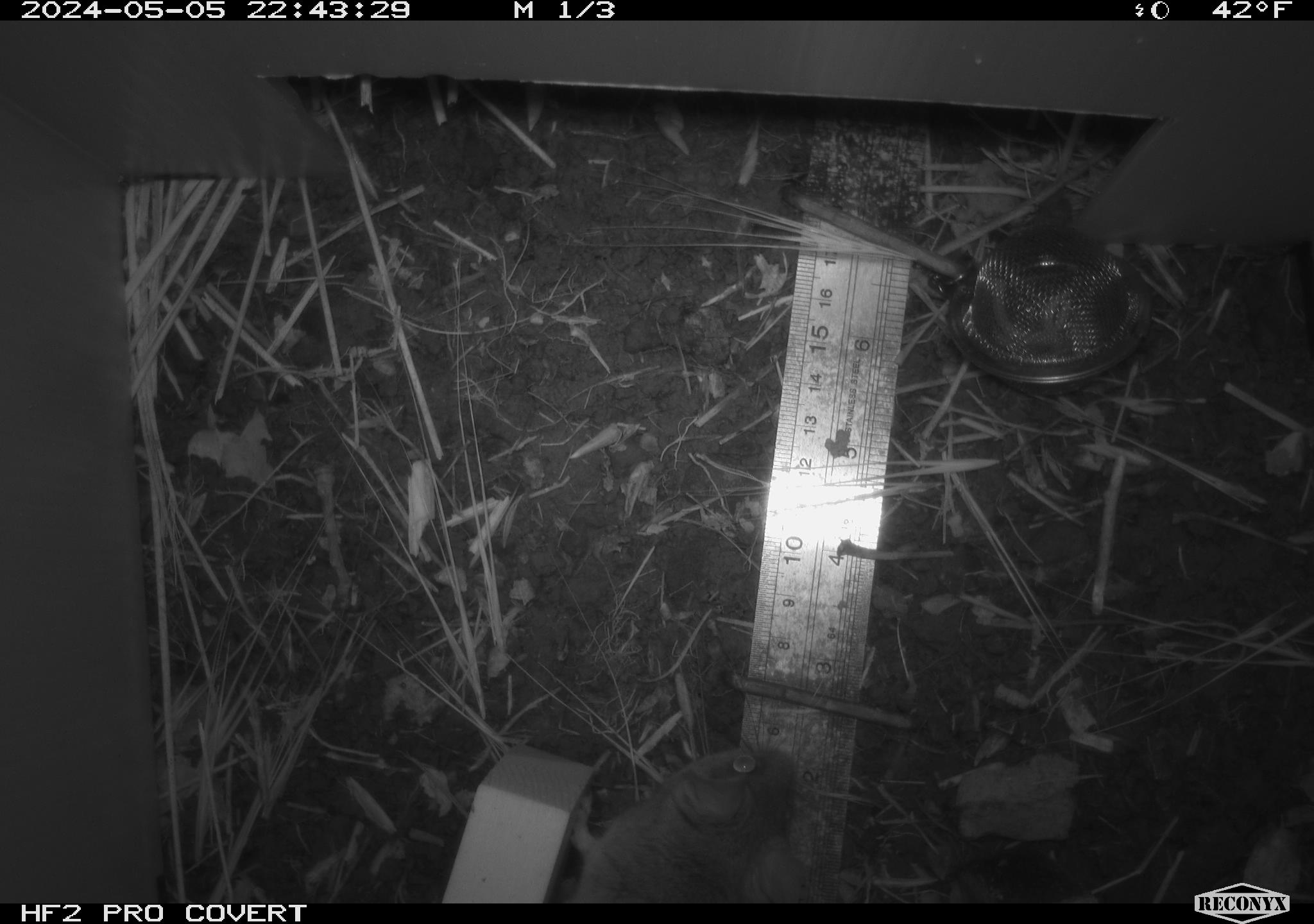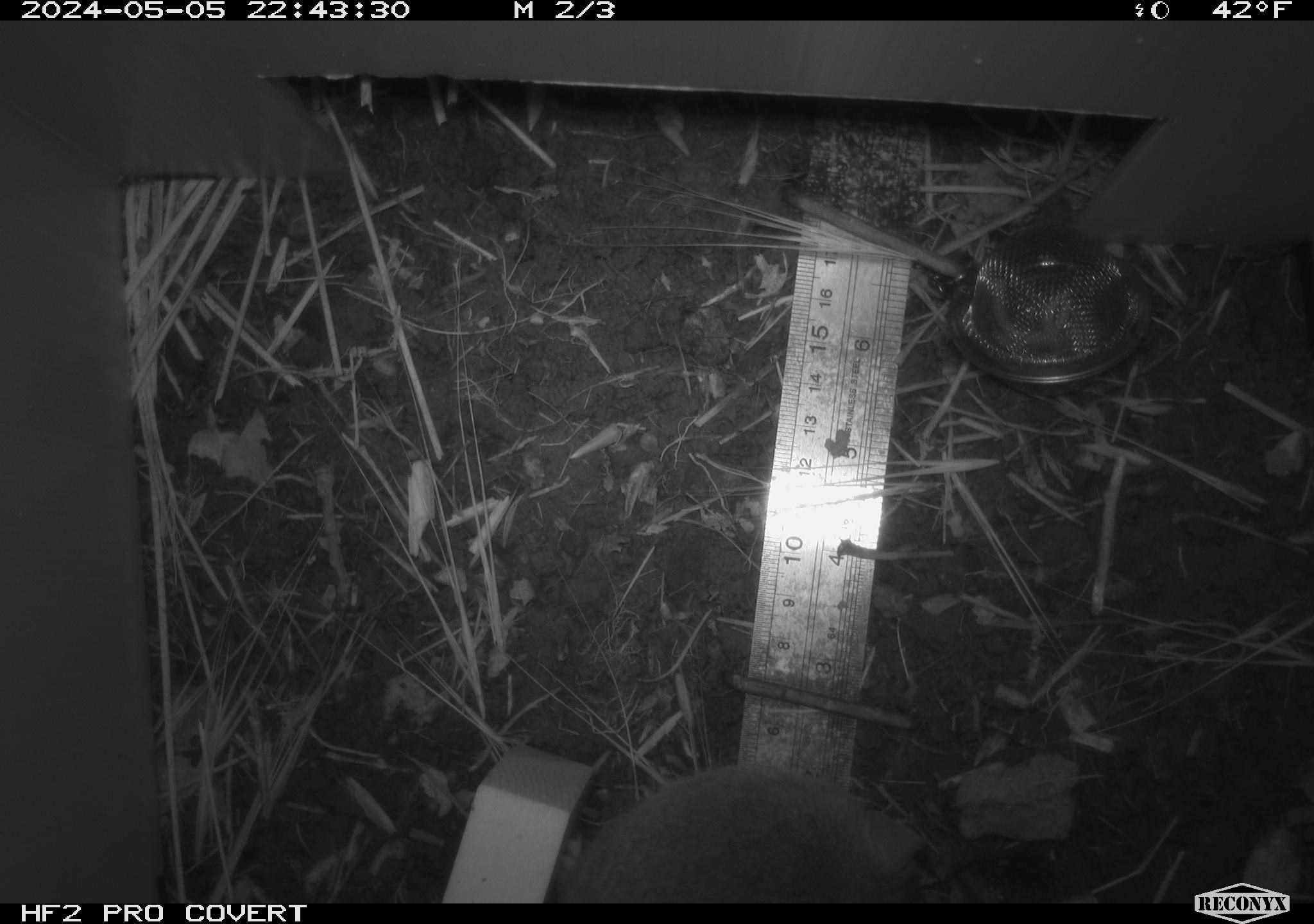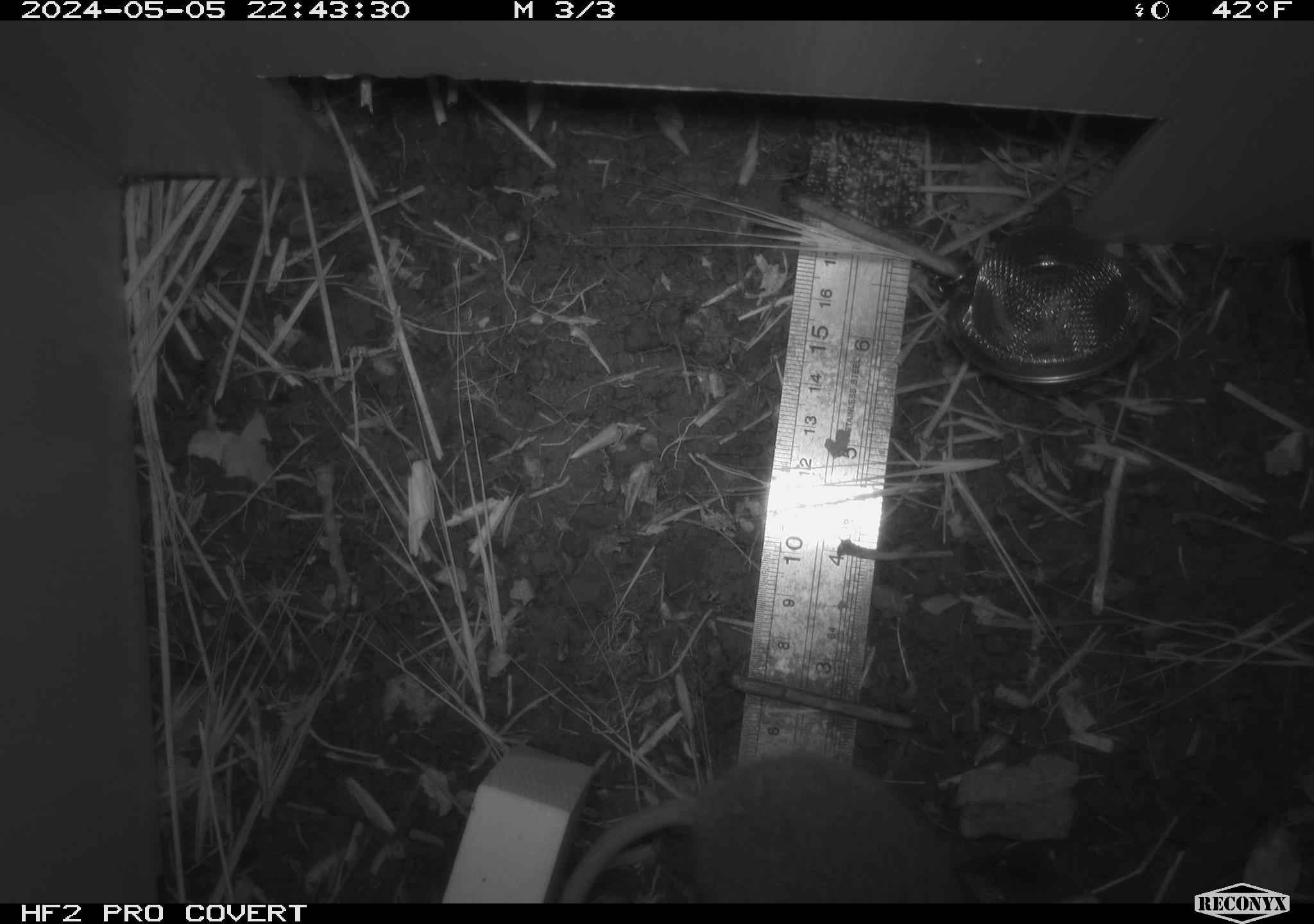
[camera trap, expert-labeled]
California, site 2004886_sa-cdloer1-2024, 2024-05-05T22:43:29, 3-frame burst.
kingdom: Animalia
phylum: Chordata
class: Mammalia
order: Rodentia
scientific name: Rodentia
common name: mouse species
Mouse species (Rodentia).